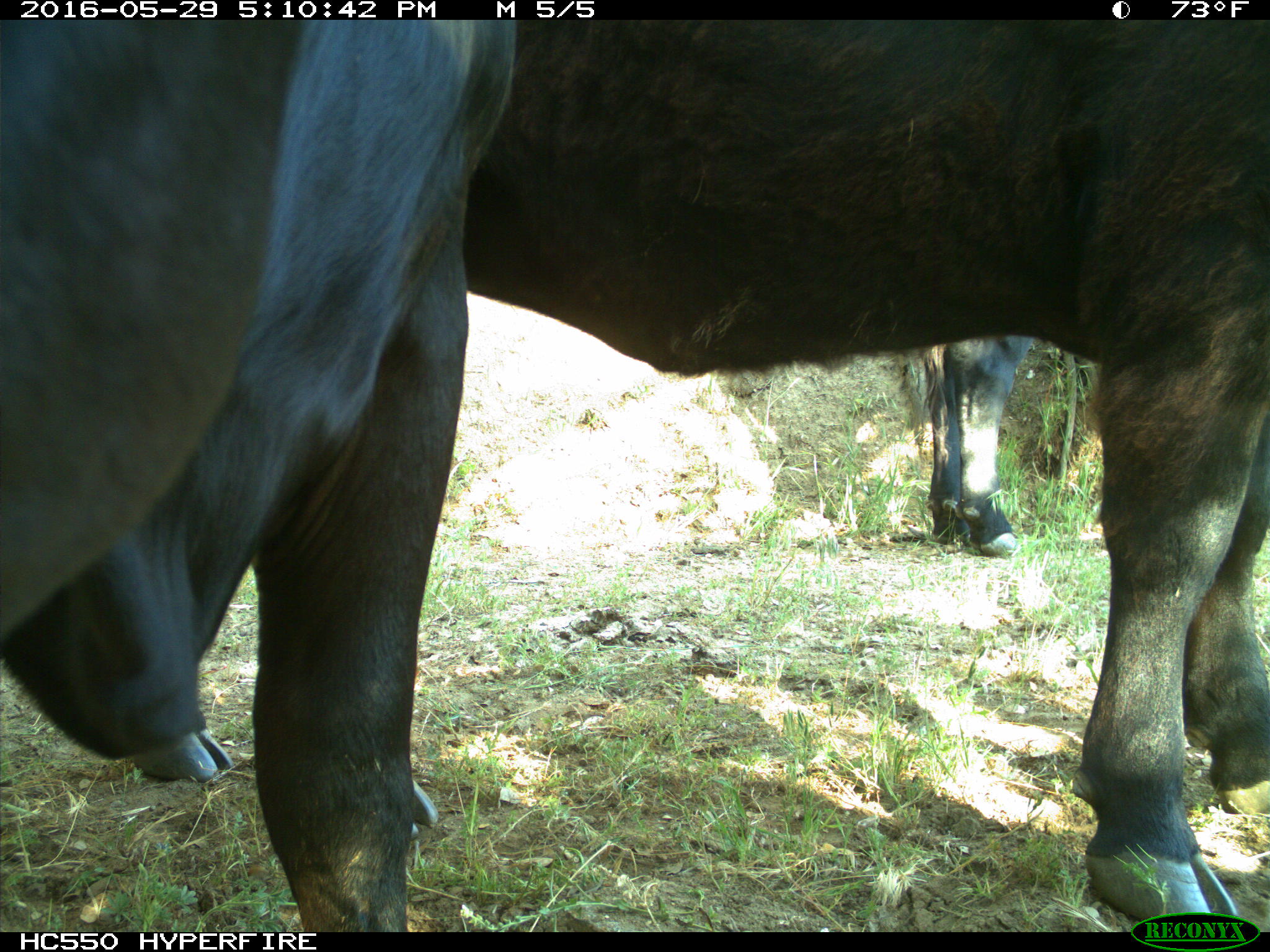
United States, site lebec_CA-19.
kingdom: Animalia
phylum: Chordata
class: Mammalia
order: Artiodactyla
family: Bovidae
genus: Bos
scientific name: Bos taurus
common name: domestic cow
Bos taurus (domestic cow).